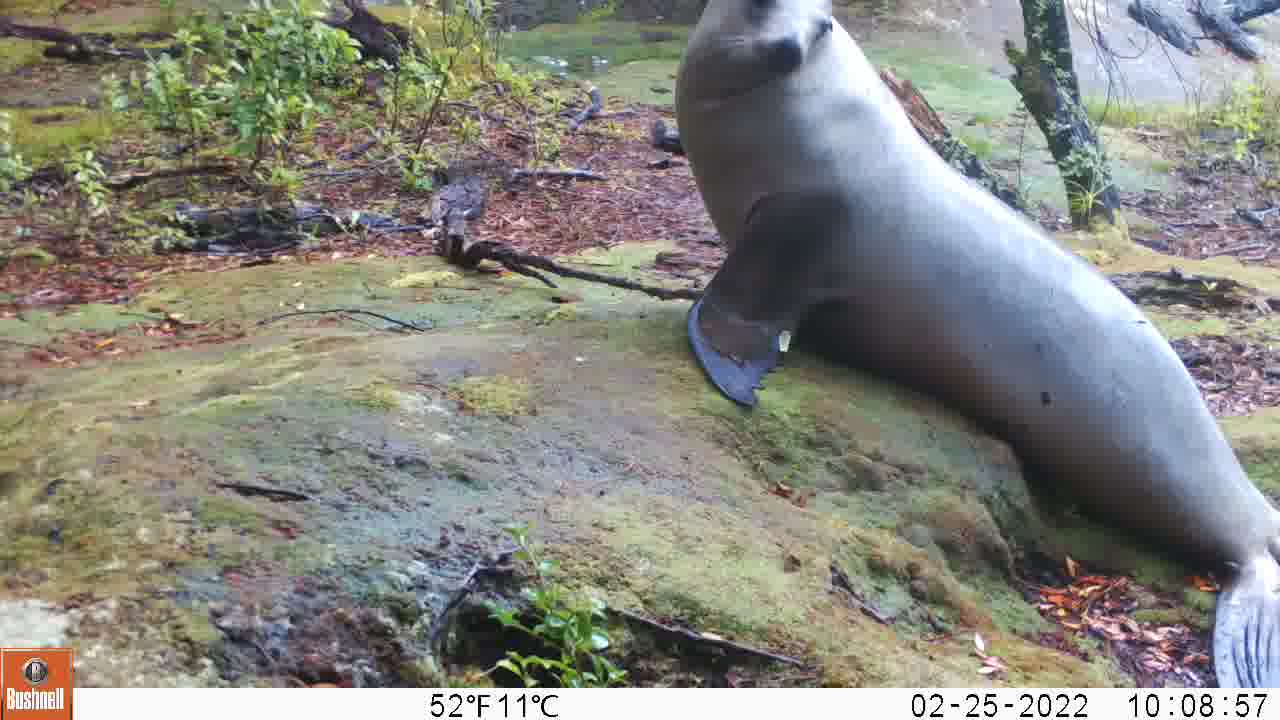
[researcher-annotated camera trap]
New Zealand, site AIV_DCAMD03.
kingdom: Animalia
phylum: Chordata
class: Mammalia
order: Carnivora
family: Otariidae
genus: Phocarctos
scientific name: Phocarctos hookeri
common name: new zealand sea lion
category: sealion